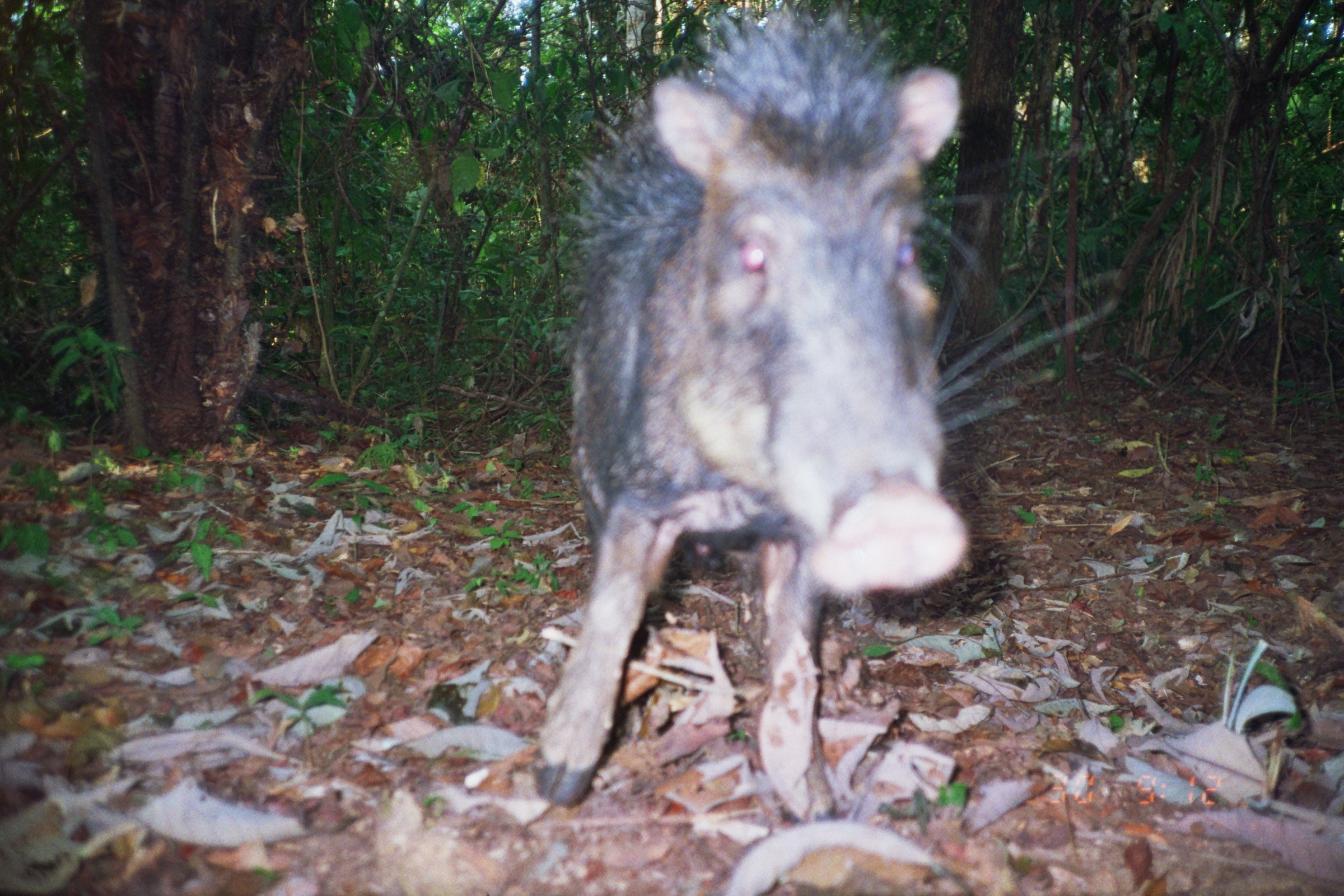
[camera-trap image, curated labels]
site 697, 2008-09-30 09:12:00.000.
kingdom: Animalia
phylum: Chordata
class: Mammalia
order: Artiodactyla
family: Tayassuidae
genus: Tayassu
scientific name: Tayassu pecari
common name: white-lipped peccary